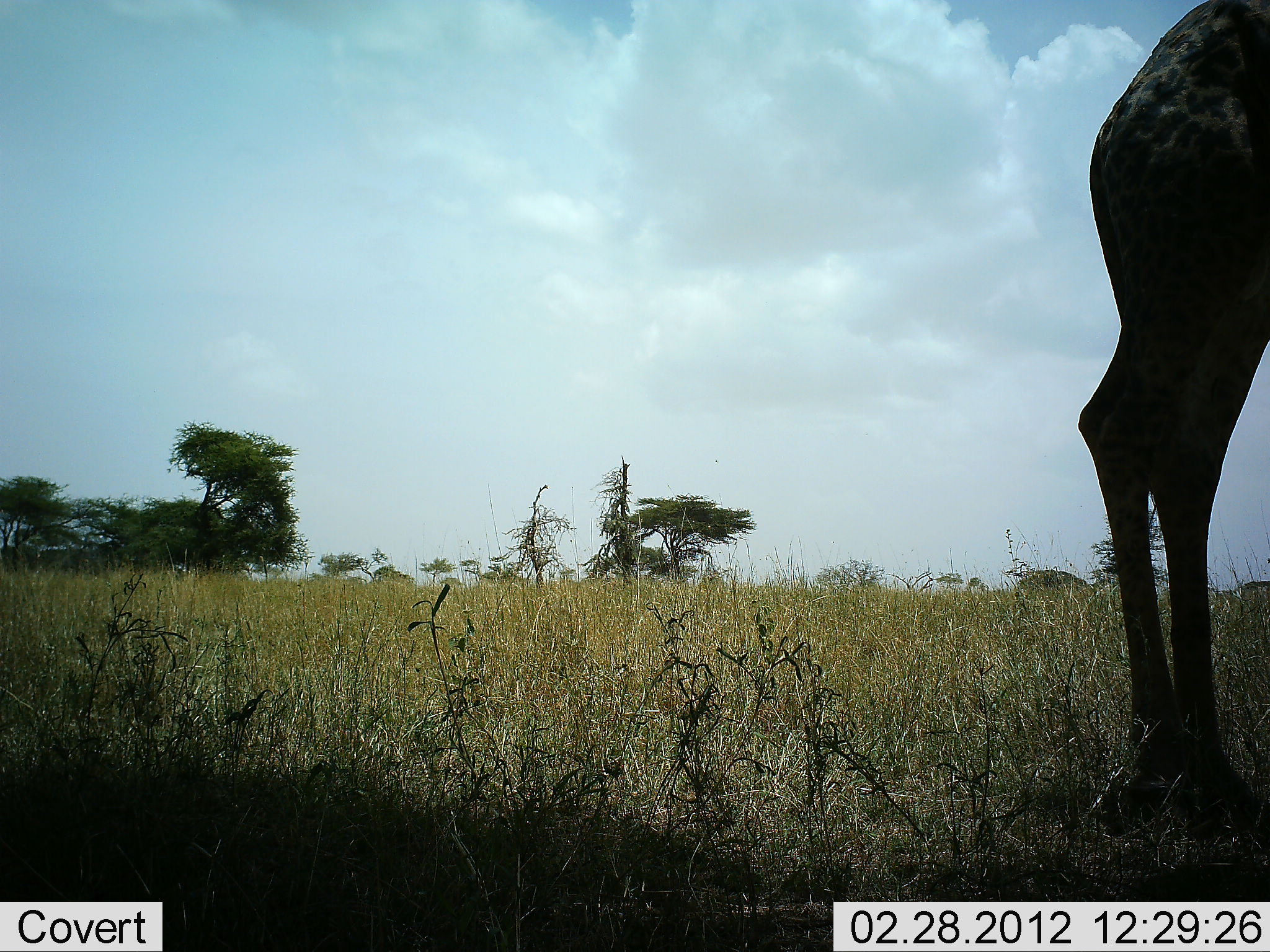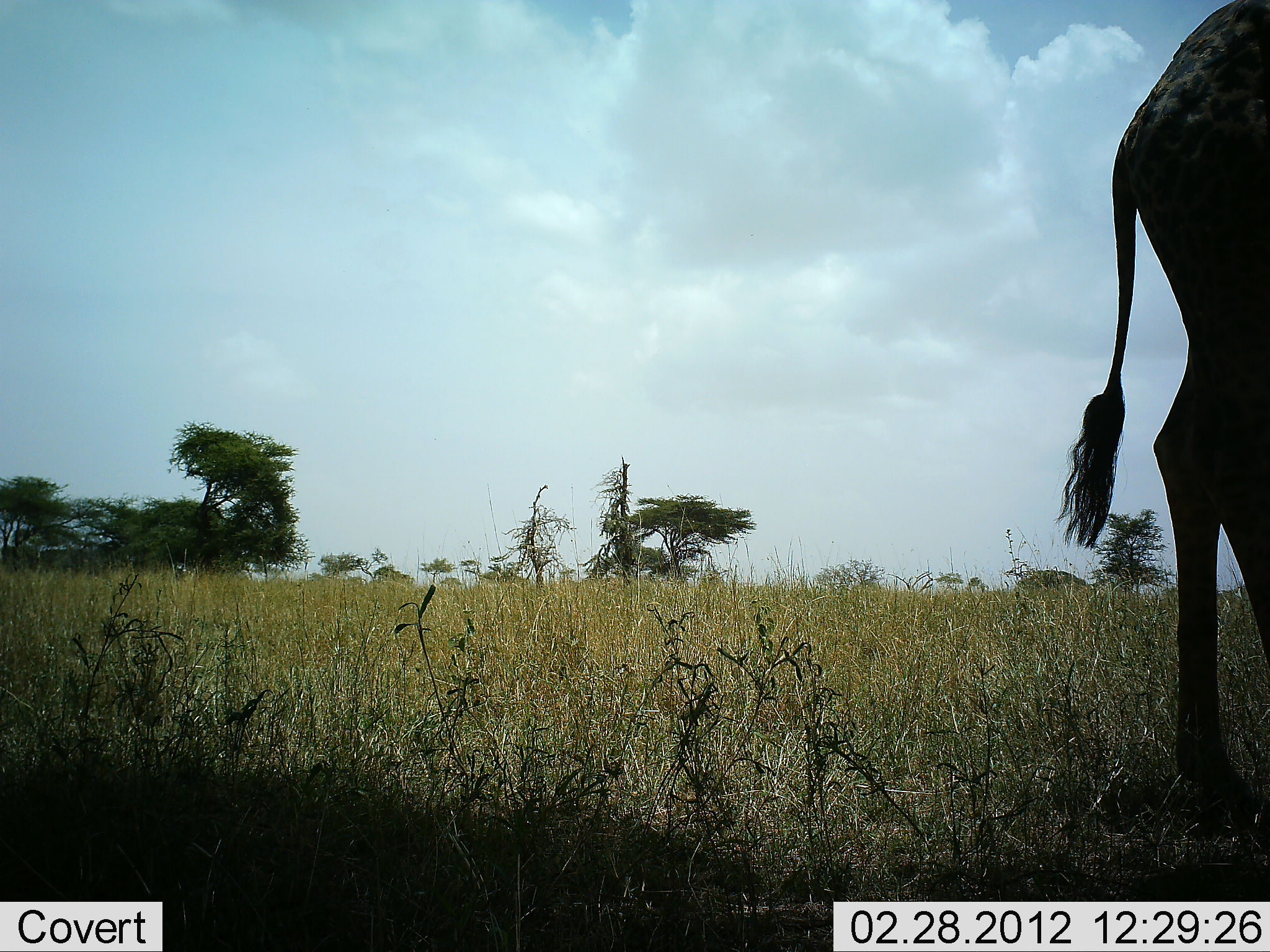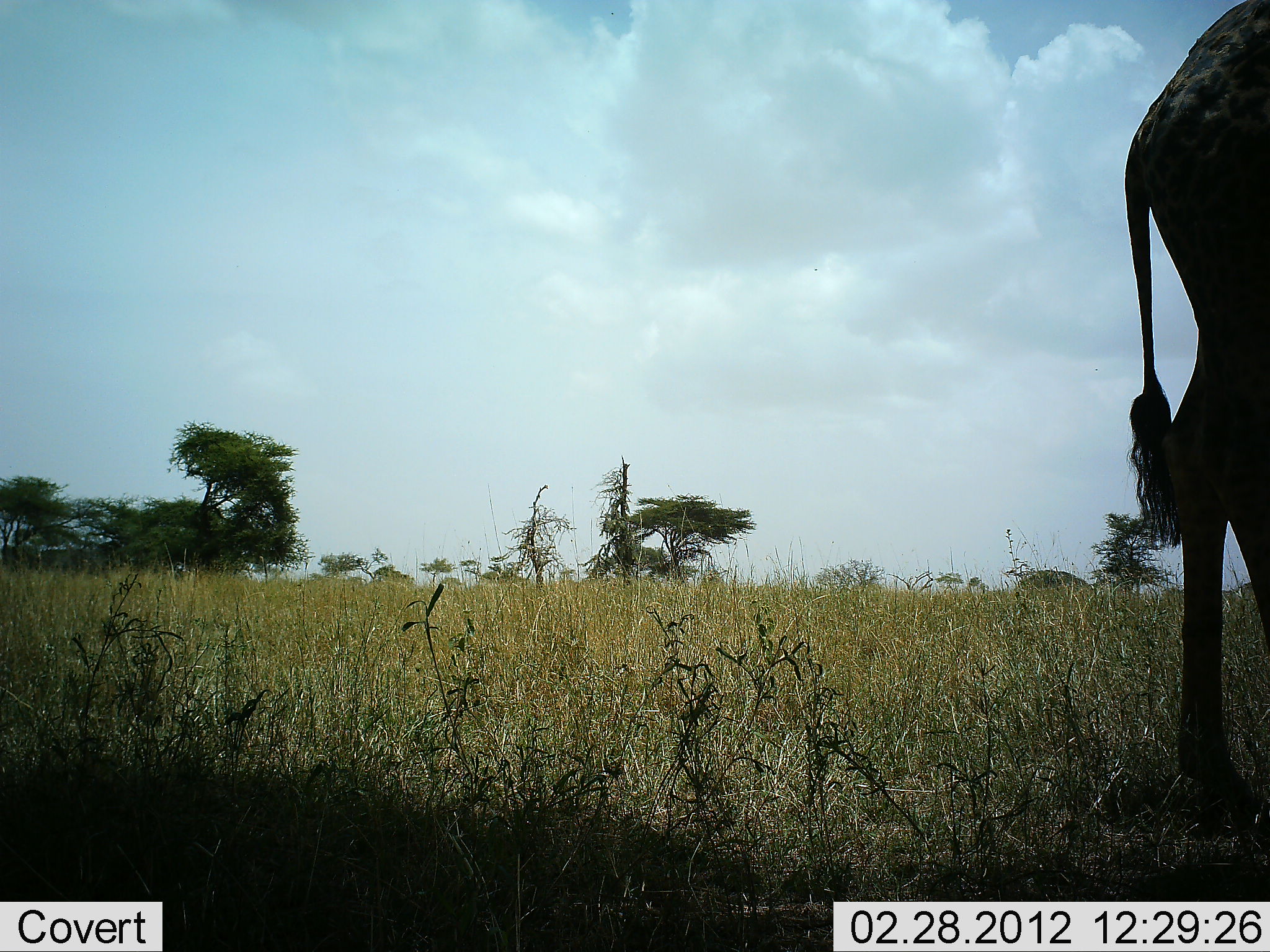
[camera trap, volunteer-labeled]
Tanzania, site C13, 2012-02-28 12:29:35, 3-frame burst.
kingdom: Animalia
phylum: Chordata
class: Mammalia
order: Artiodactyla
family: Giraffidae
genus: Giraffa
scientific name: Giraffa camelopardalis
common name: giraffe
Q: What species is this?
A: Giraffe (Giraffa camelopardalis).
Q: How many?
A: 1.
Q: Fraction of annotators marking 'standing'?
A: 73%.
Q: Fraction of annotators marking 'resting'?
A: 0%.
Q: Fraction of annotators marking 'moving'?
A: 33%.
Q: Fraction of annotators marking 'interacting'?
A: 0%.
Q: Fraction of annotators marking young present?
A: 0%.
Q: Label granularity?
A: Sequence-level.